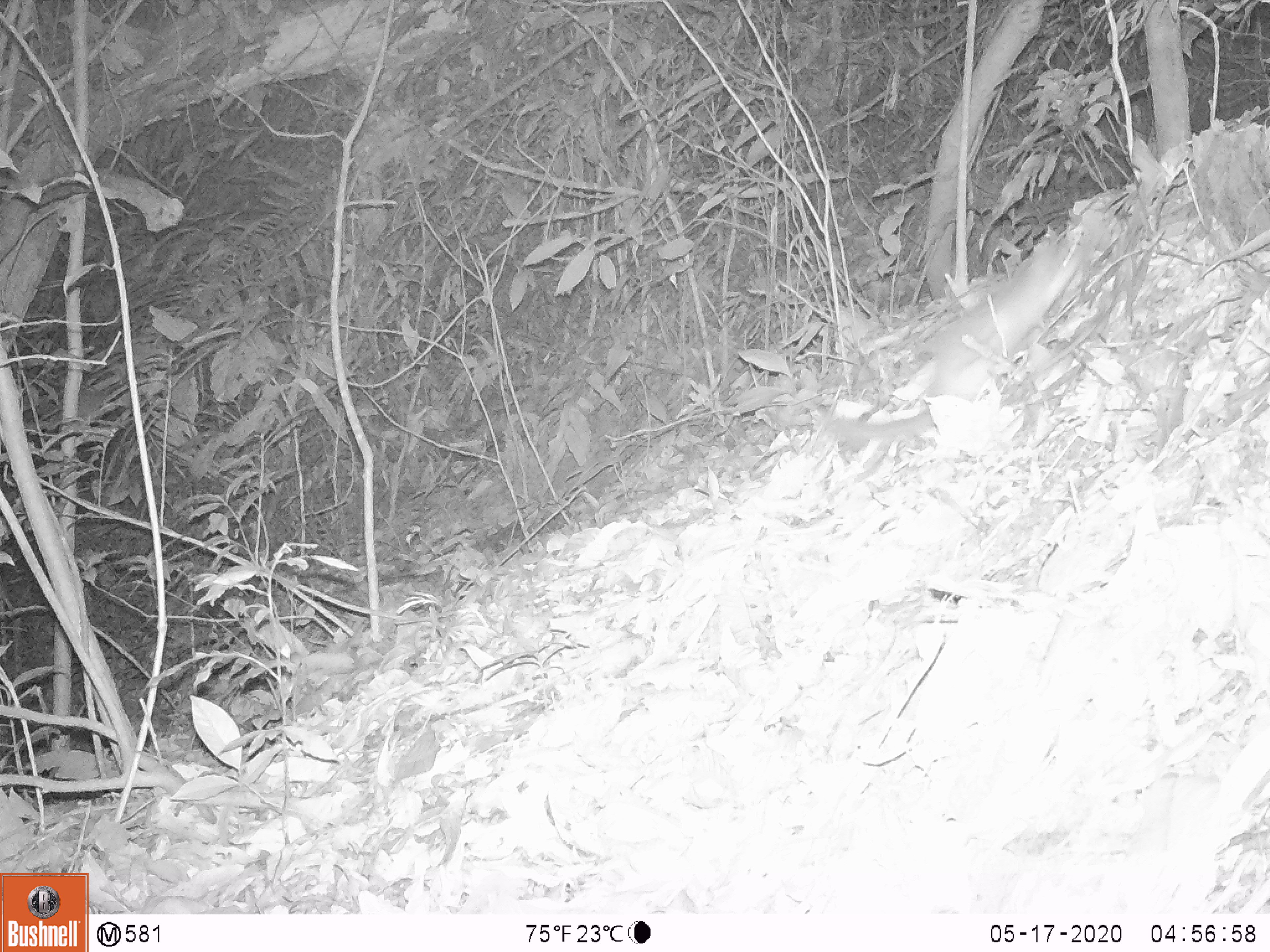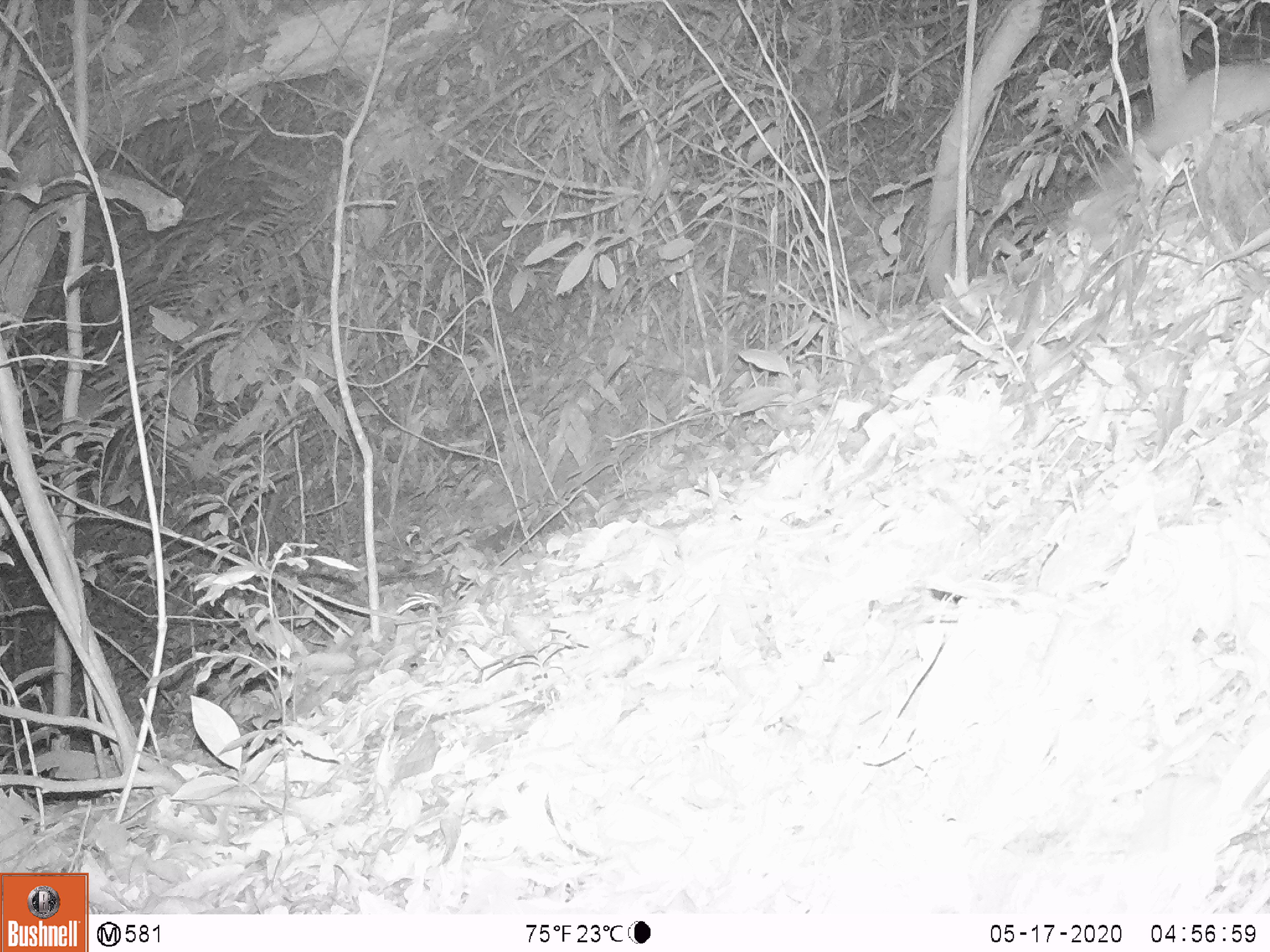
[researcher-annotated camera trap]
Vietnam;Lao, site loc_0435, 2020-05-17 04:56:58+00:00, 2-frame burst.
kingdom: Animalia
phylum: Chordata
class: Mammalia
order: Carnivora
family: Mustelidae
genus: Melogale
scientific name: Melogale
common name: ferret badger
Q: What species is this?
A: Ferret badger (Melogale).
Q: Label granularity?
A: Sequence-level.